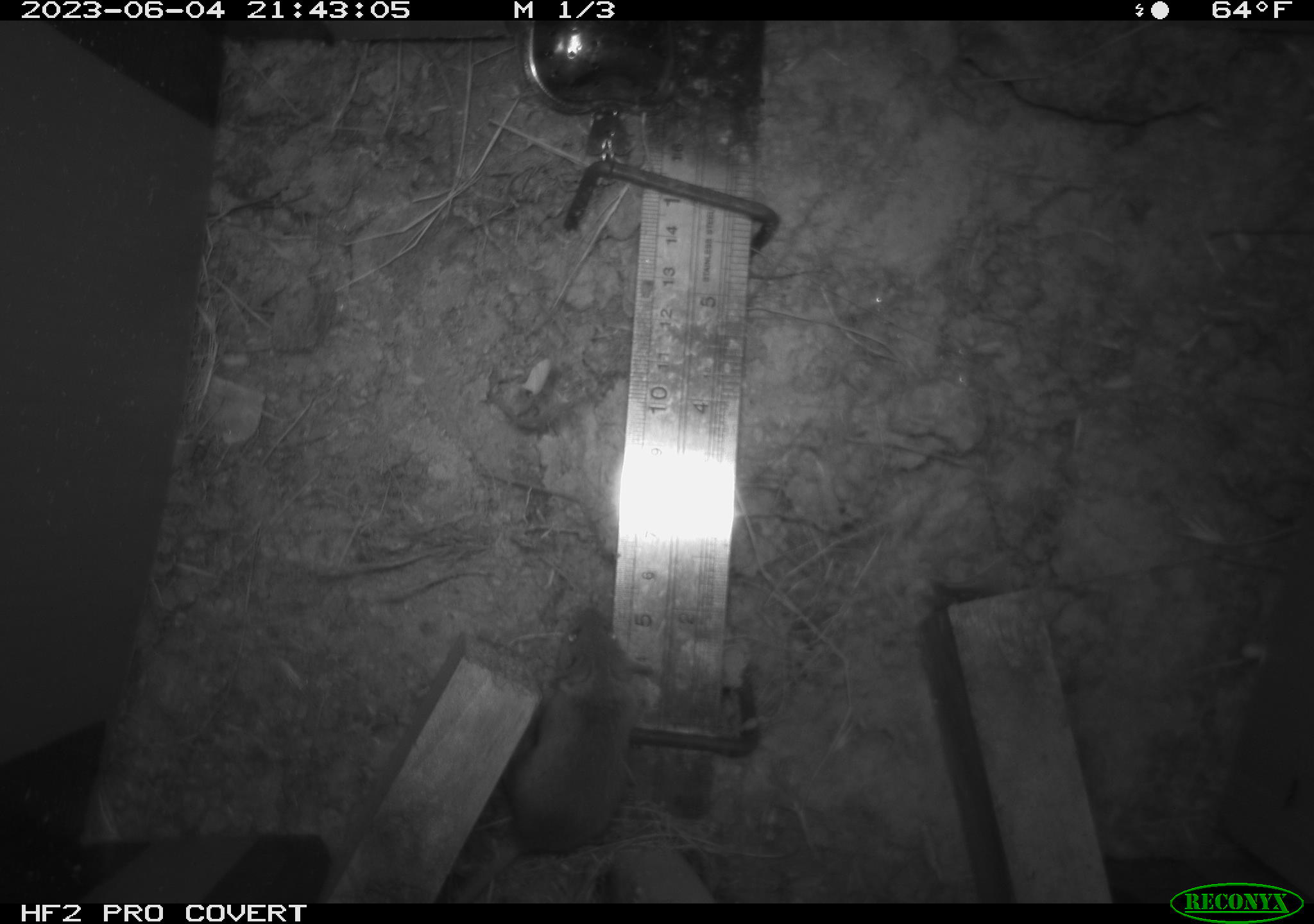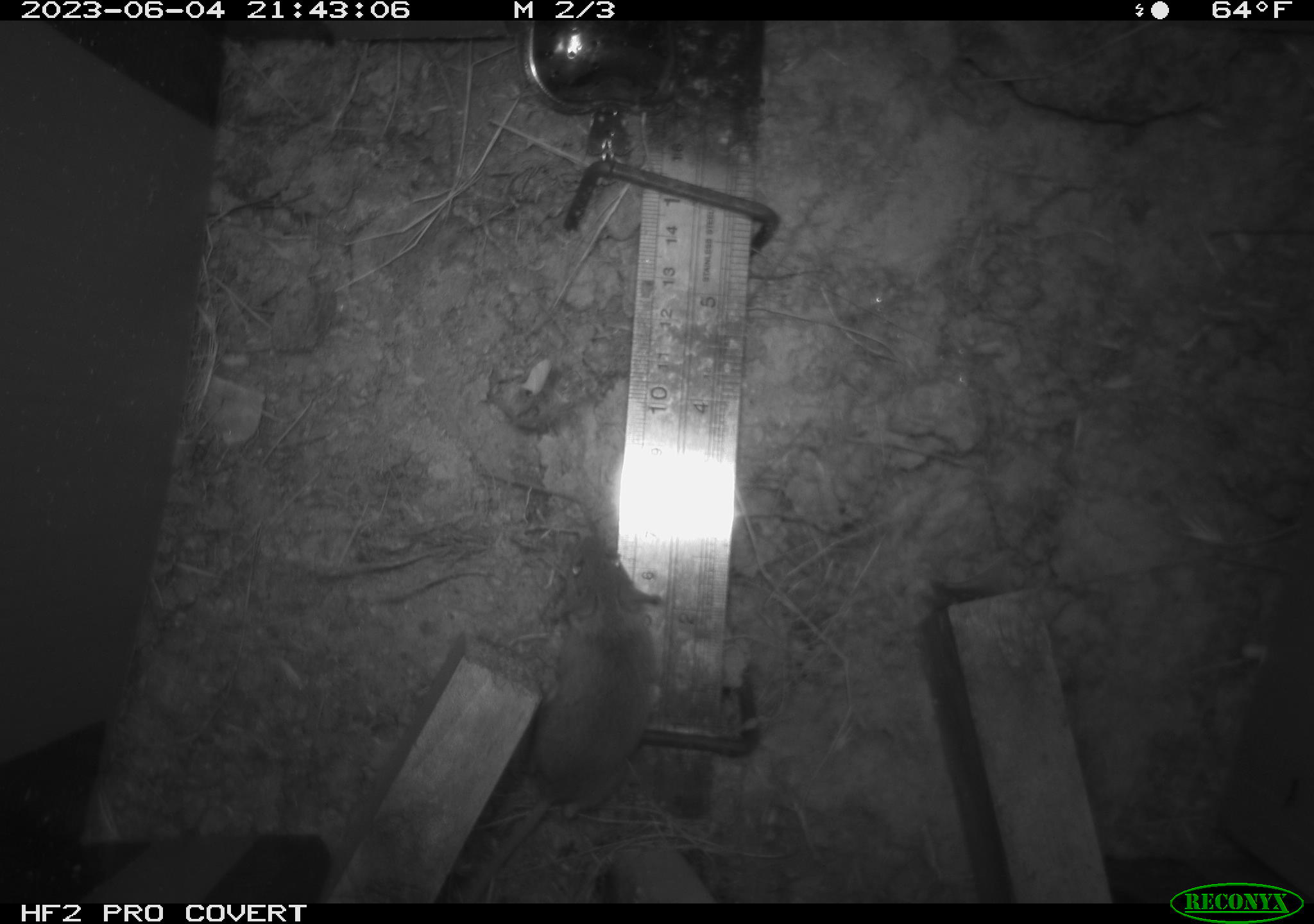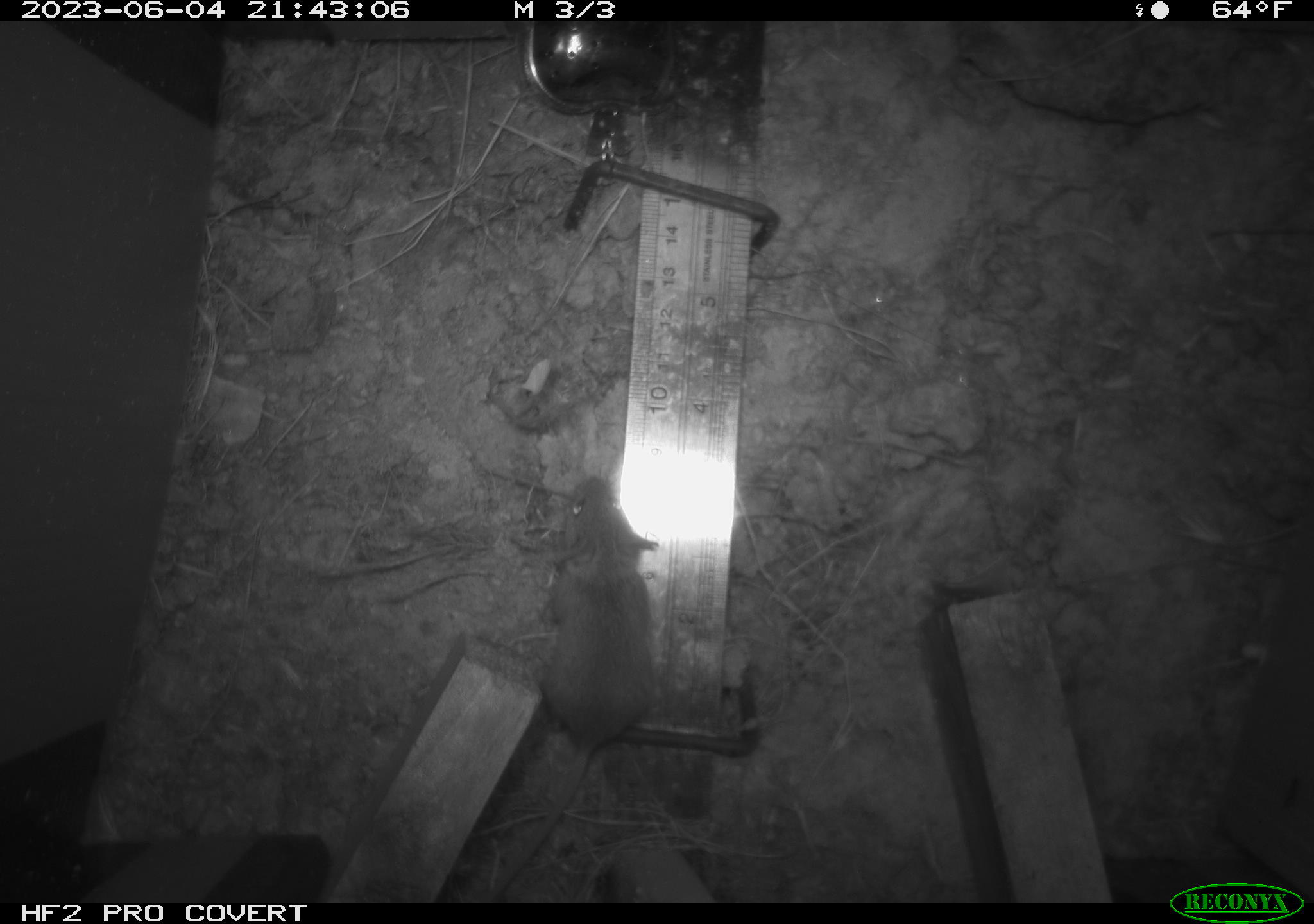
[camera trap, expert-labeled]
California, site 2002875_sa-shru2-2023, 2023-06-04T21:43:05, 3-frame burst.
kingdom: Animalia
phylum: Chordata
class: Mammalia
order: Rodentia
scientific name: Rodentia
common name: mouse species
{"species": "mouse species (Rodentia)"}